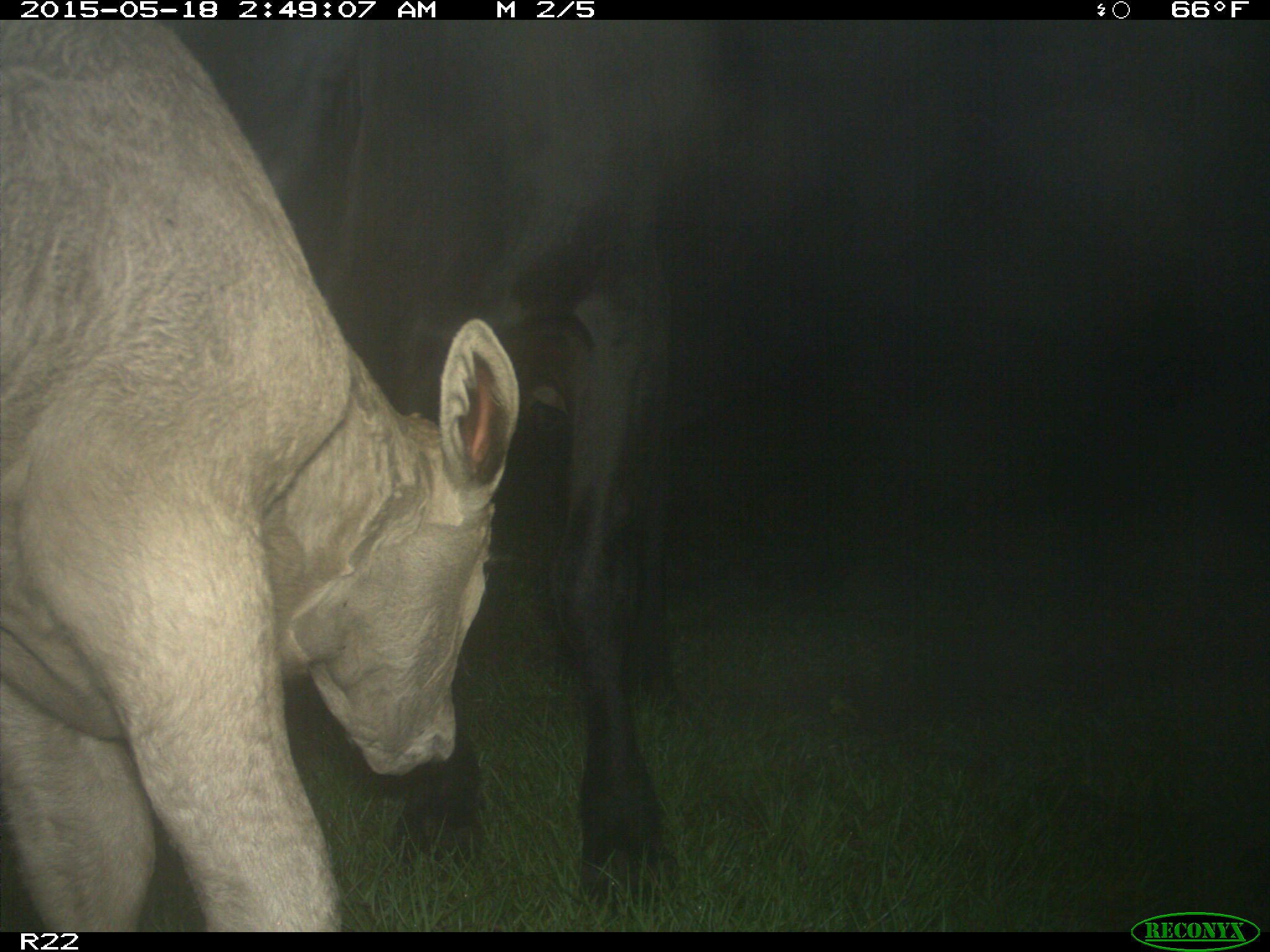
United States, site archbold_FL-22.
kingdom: Animalia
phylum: Chordata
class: Mammalia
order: Artiodactyla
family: Bovidae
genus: Bos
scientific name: Bos taurus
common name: domestic cow